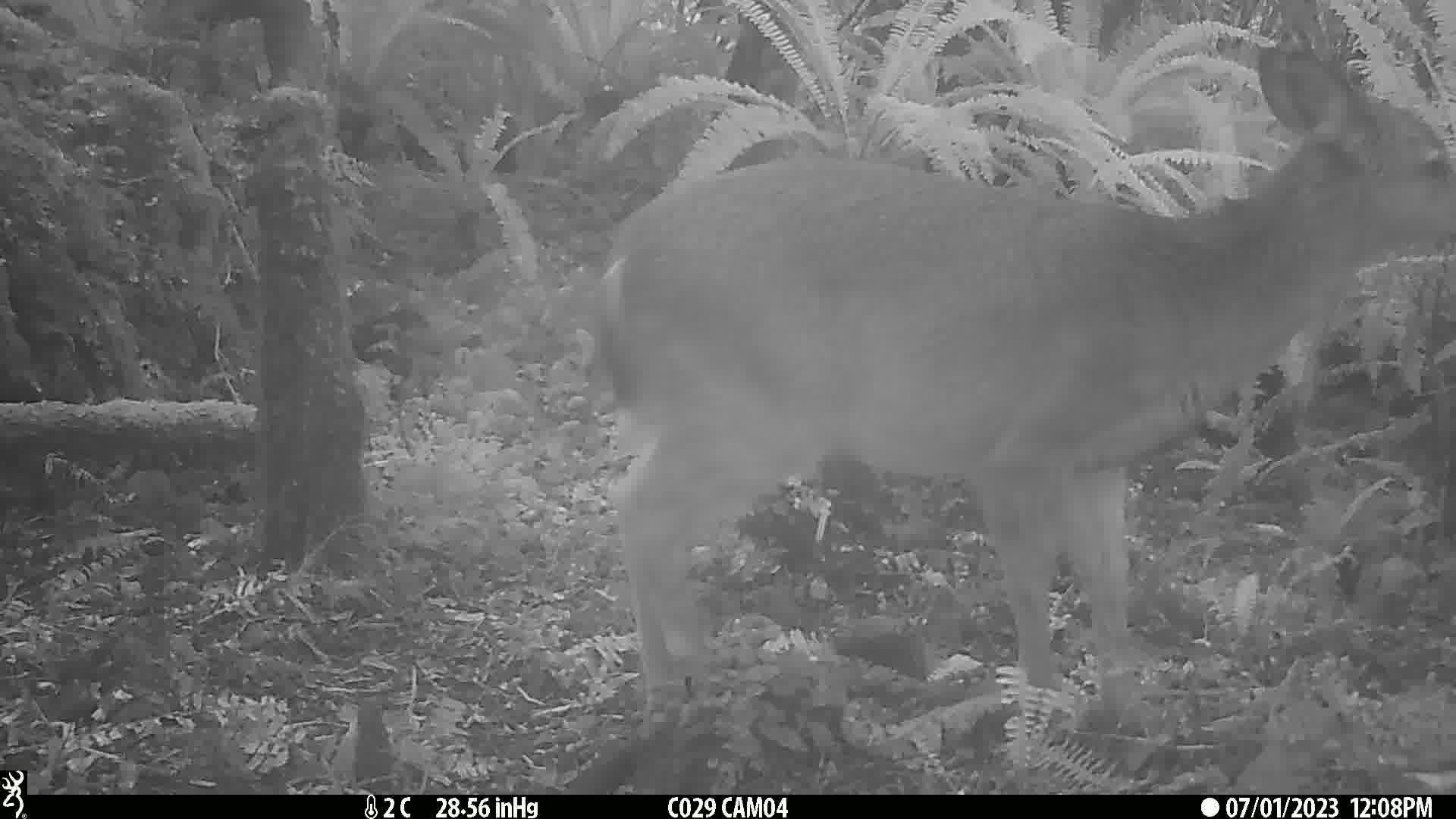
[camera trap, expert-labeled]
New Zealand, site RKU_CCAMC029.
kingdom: Animalia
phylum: Chordata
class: Mammalia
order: Artiodactyla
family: Cervidae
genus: Odocoileus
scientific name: Odocoileus virginianus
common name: white-tailed deer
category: white tailed deer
White tailed deer (white-tailed deer) (Odocoileus virginianus).